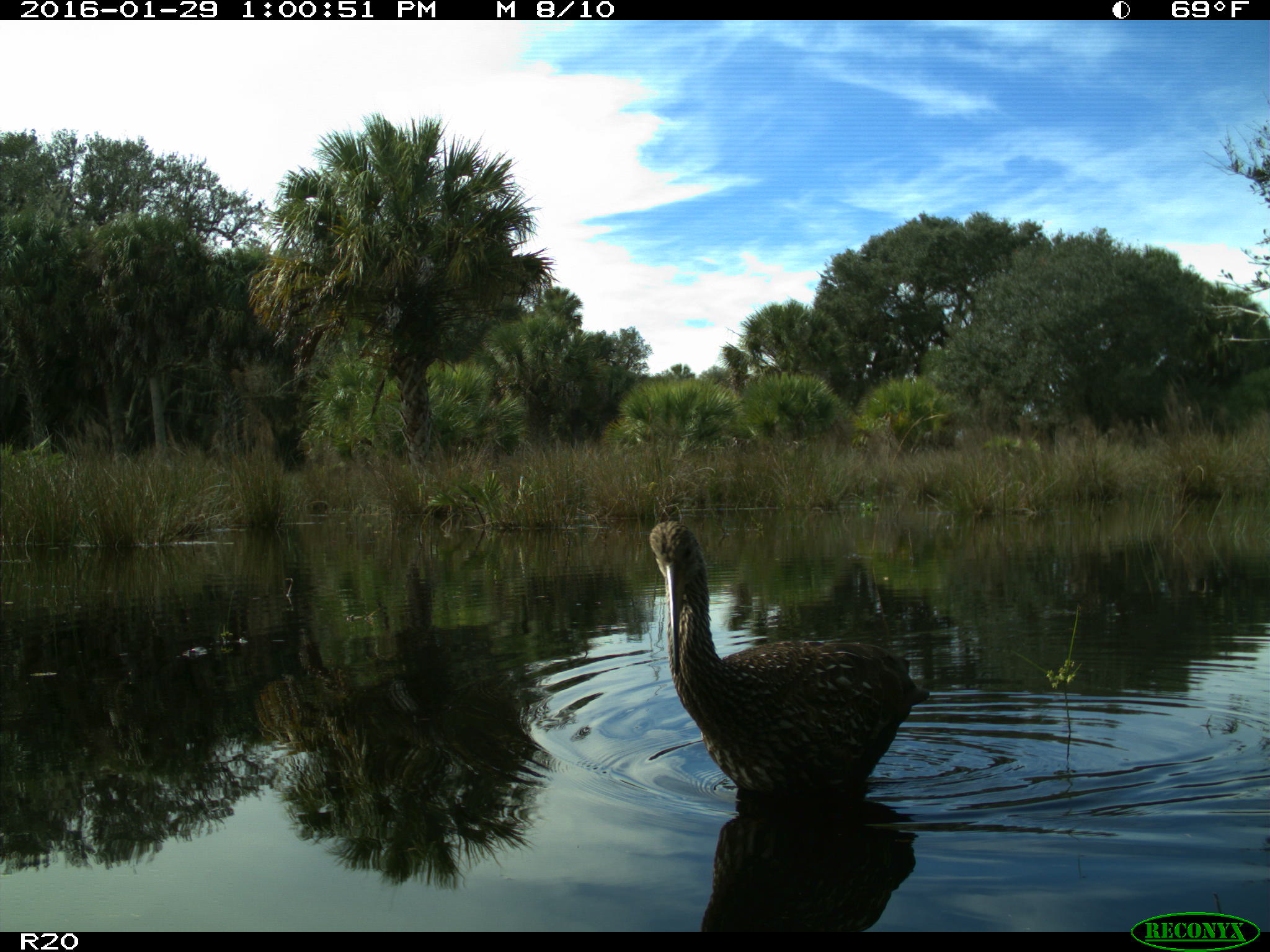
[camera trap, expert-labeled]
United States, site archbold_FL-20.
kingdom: Animalia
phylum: Chordata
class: Aves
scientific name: Aves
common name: birds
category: unidentified bird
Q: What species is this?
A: Unidentified bird (birds) (Aves).